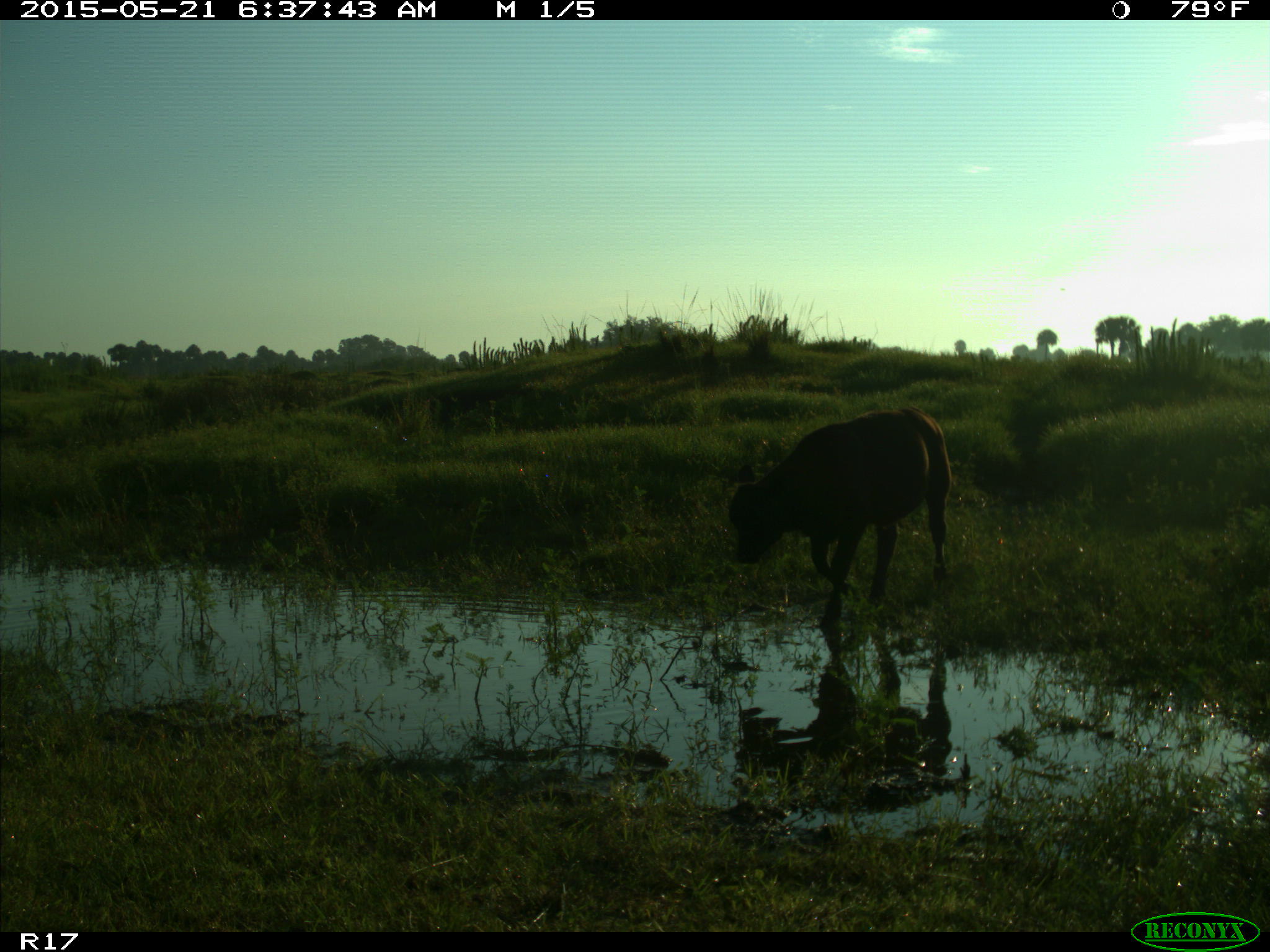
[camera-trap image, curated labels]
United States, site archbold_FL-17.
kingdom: Animalia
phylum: Chordata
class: Mammalia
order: Artiodactyla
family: Bovidae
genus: Bos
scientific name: Bos taurus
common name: domestic cow